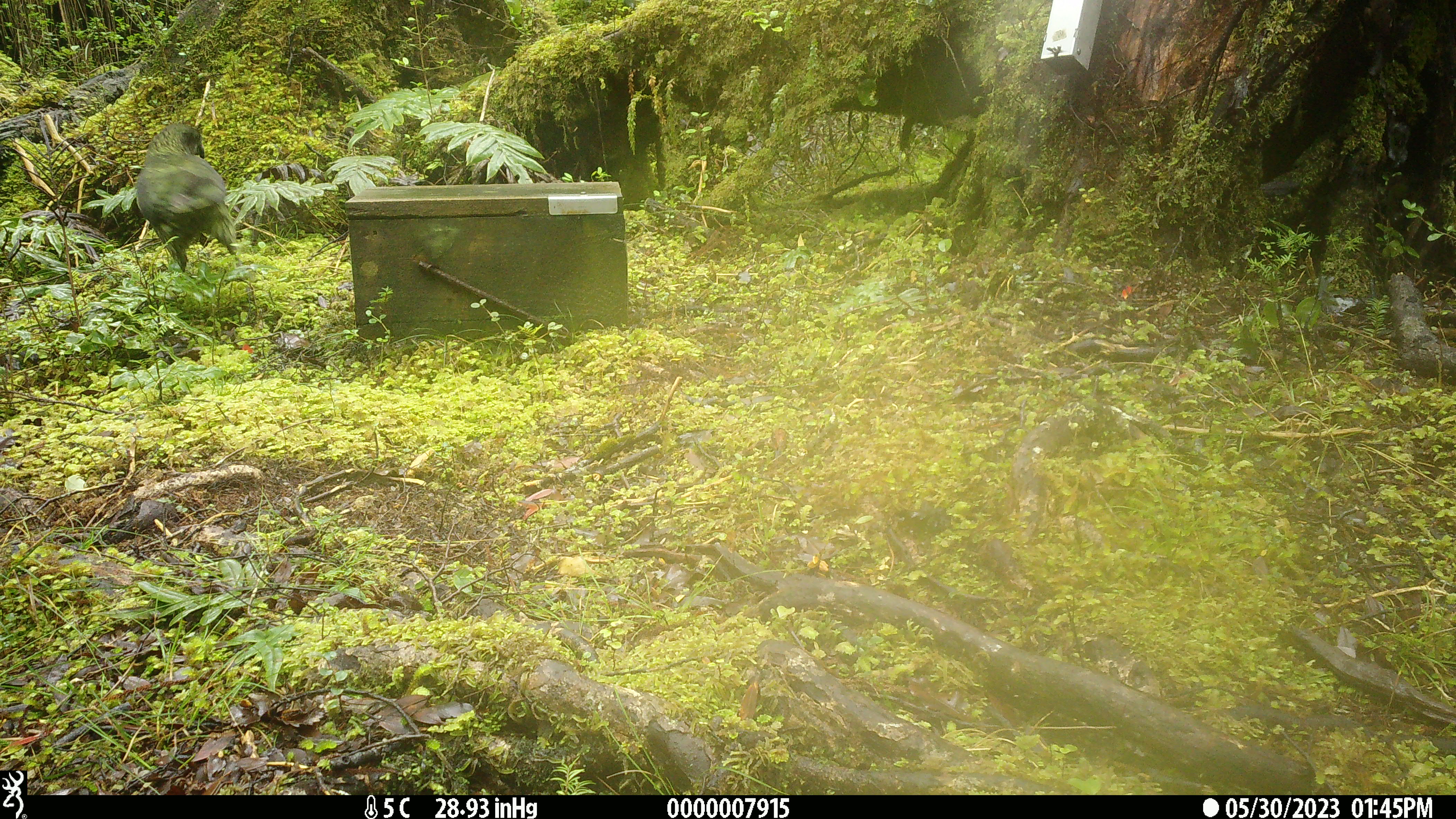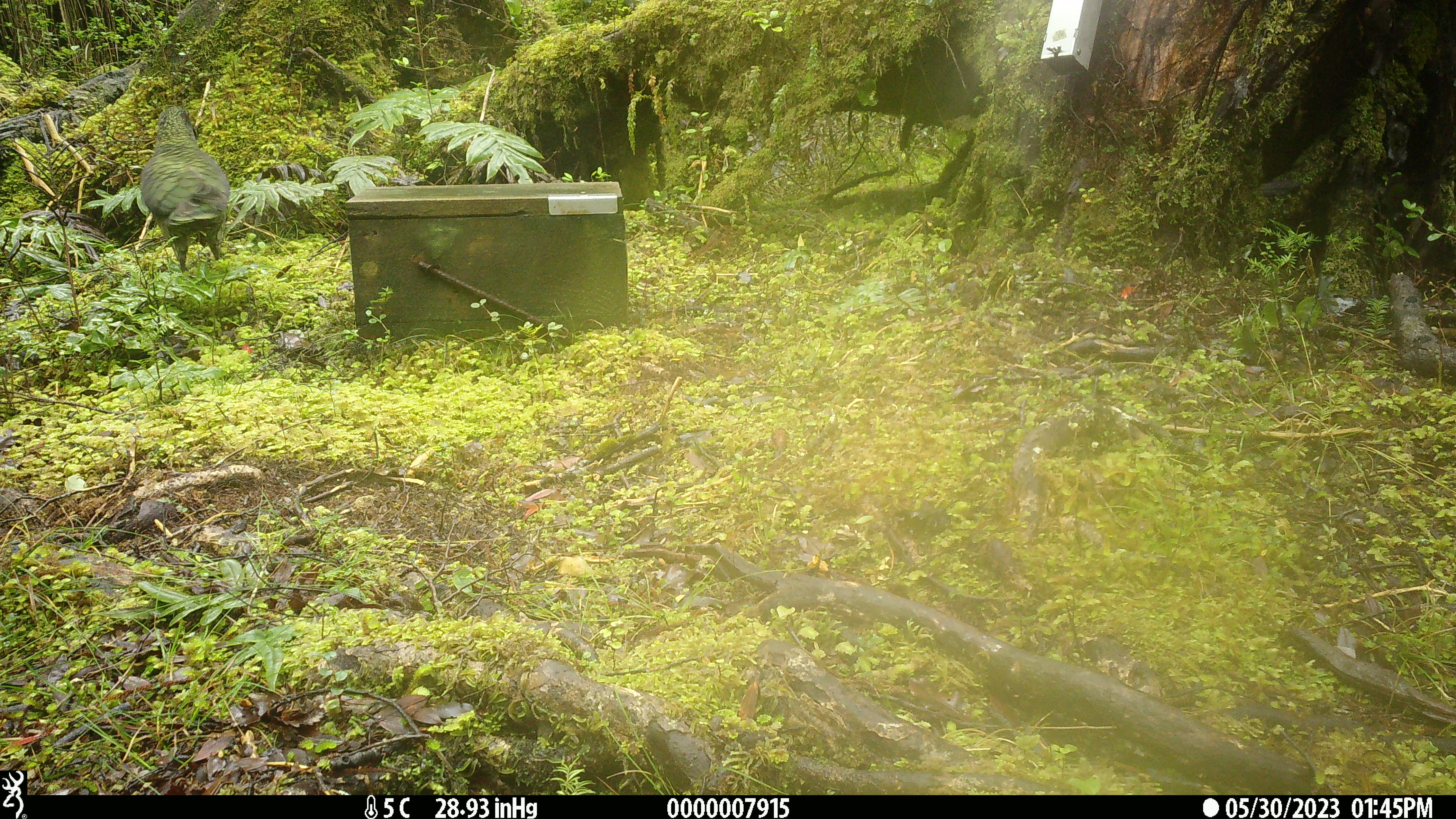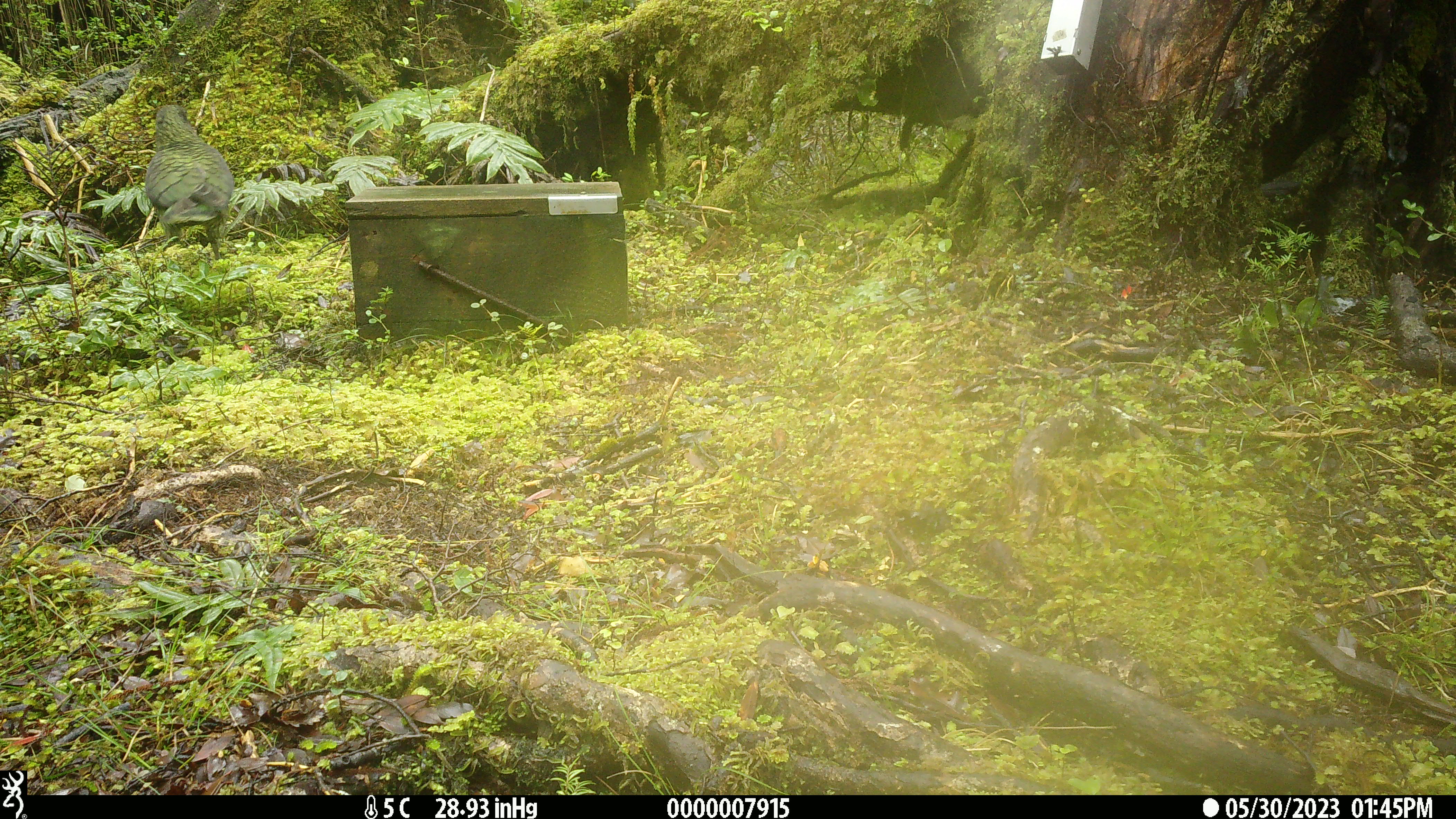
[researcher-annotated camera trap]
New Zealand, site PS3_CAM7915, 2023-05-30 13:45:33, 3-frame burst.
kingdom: Animalia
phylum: Chordata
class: Aves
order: Psittaciformes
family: Strigopidae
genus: Nestor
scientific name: Nestor notabilis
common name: kea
Kea (Nestor notabilis).